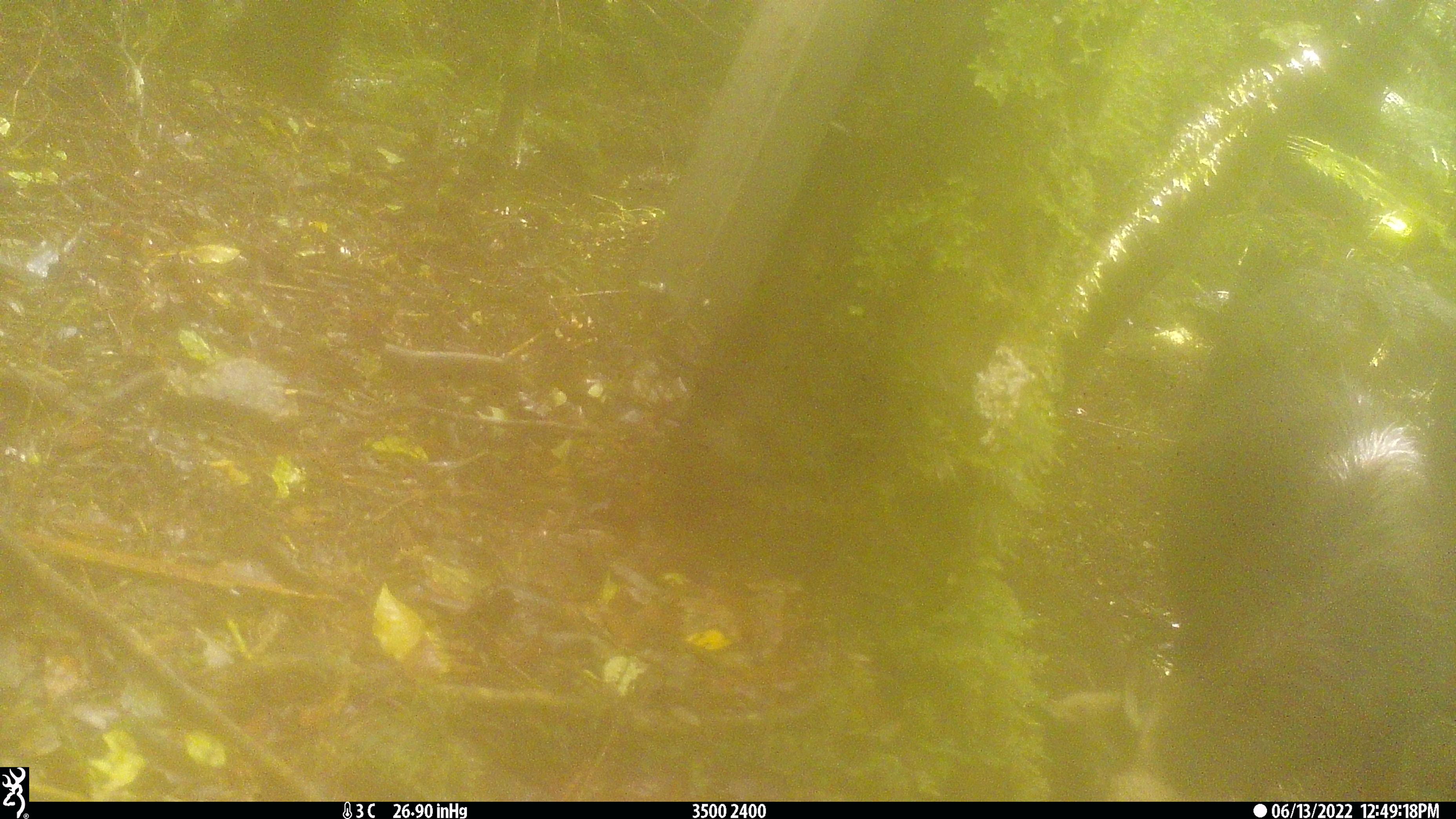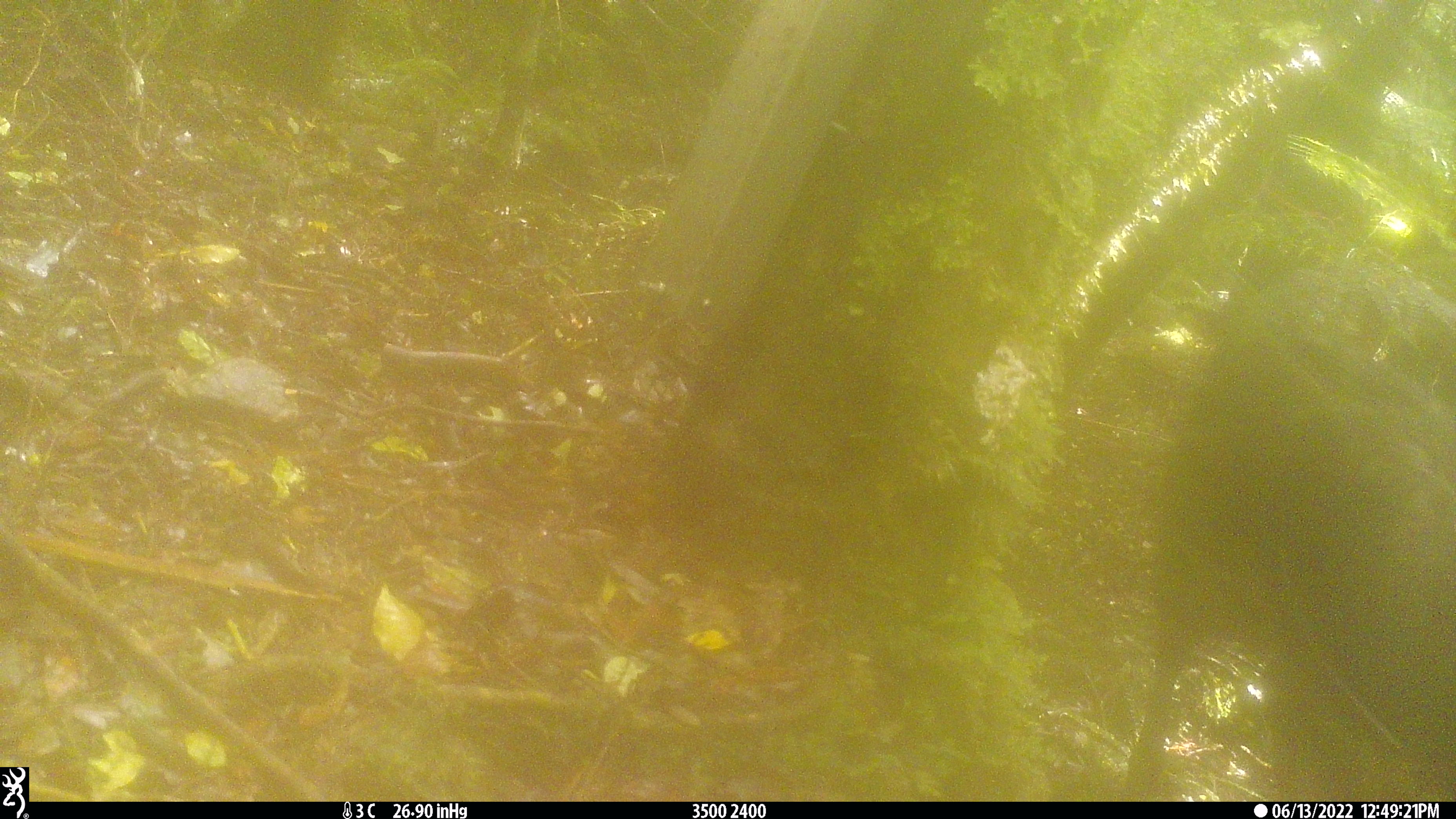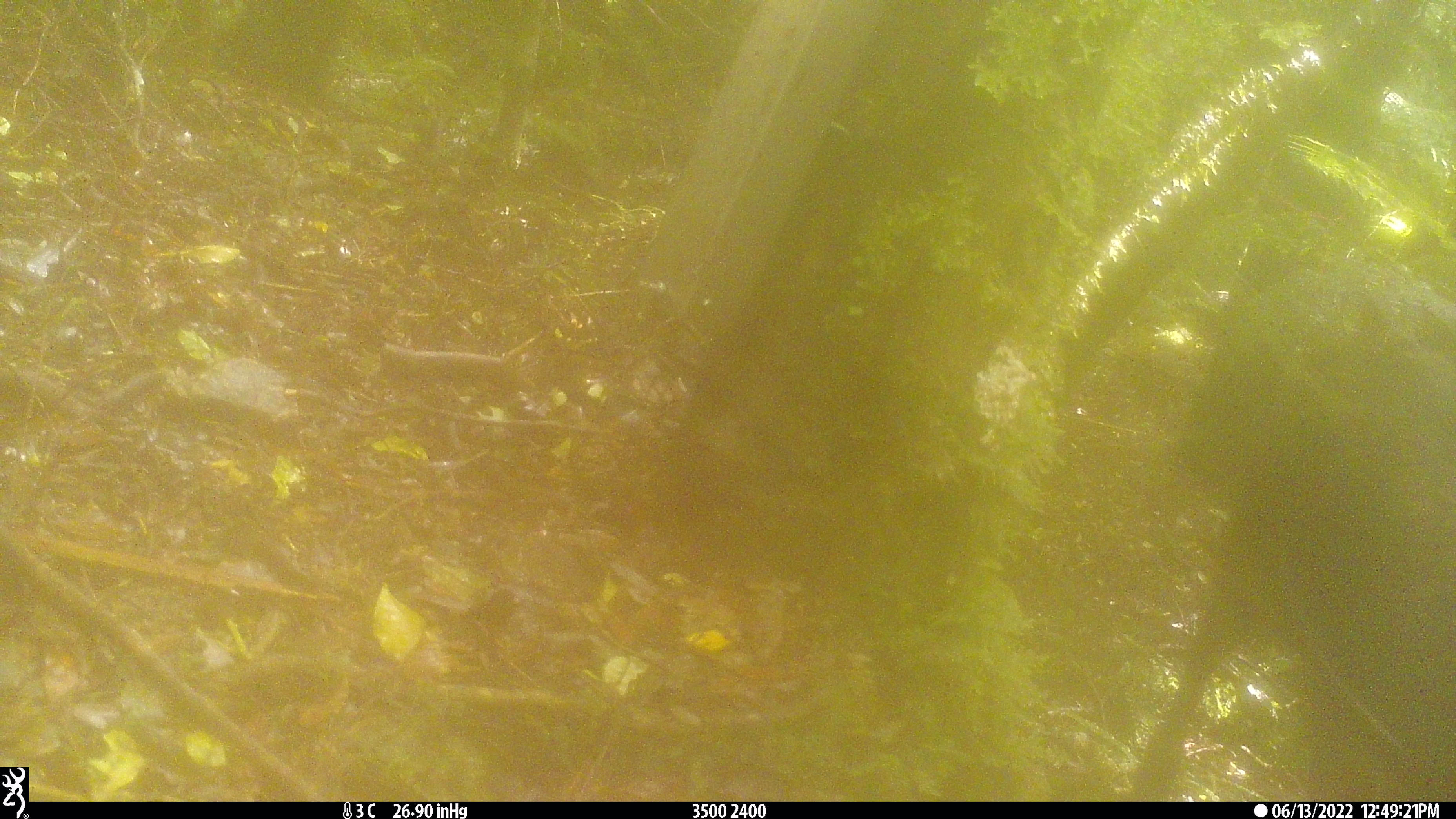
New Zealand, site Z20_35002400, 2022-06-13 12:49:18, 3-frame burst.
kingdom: Animalia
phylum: Chordata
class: Mammalia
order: Artiodactyla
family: Bovidae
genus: Rupicapra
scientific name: Rupicapra rupicapra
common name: alpine chamois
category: chamois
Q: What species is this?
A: Chamois (alpine chamois) (Rupicapra rupicapra).